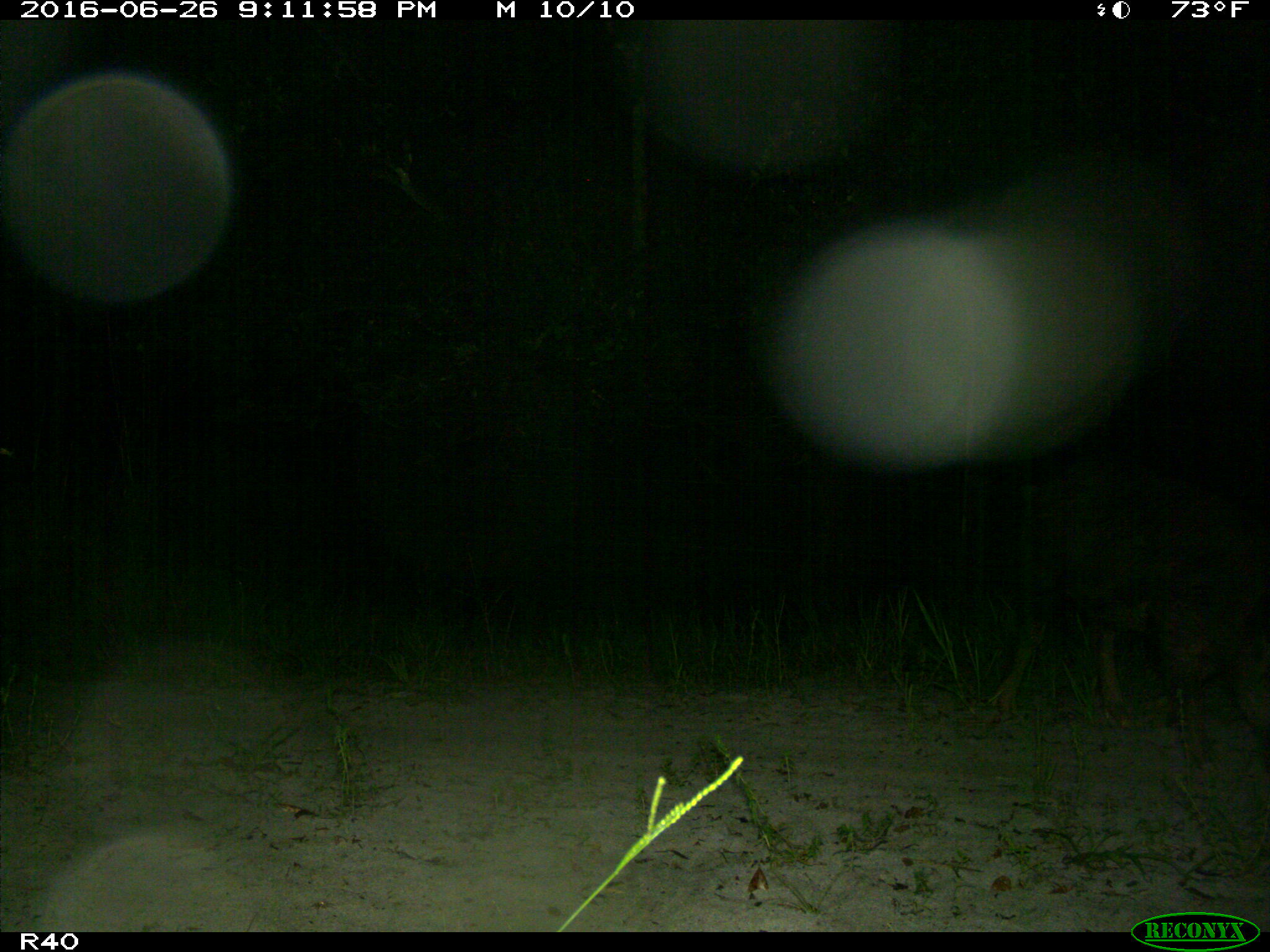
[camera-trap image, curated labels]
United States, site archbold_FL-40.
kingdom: Animalia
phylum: Chordata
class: Mammalia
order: Artiodactyla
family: Suidae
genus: Sus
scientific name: Sus scrofa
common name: wild boar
Sus scrofa (wild boar).